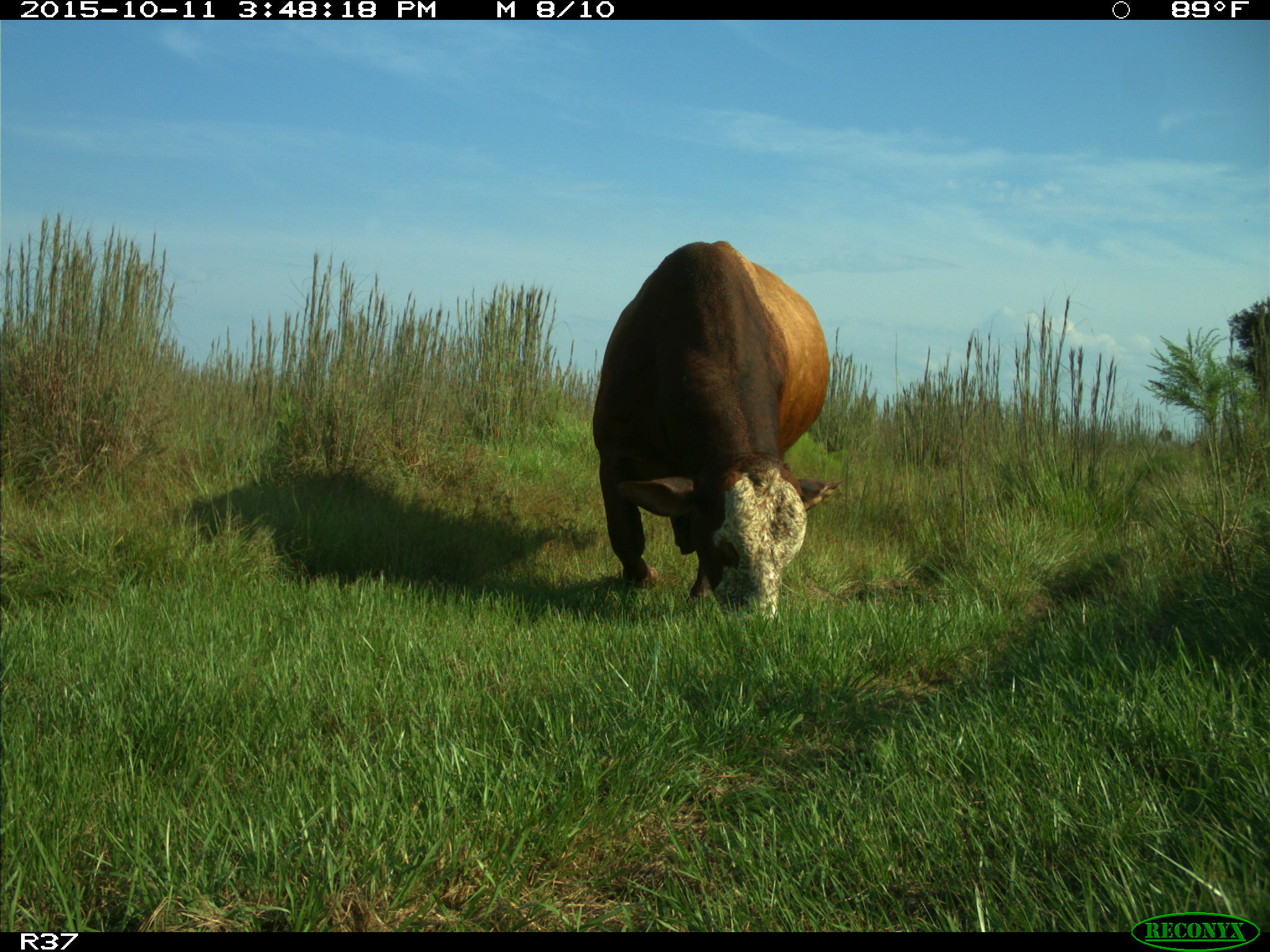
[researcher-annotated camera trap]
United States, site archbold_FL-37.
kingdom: Animalia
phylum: Chordata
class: Mammalia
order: Artiodactyla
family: Bovidae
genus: Bos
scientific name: Bos taurus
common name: domestic cow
Bos taurus (domestic cow).